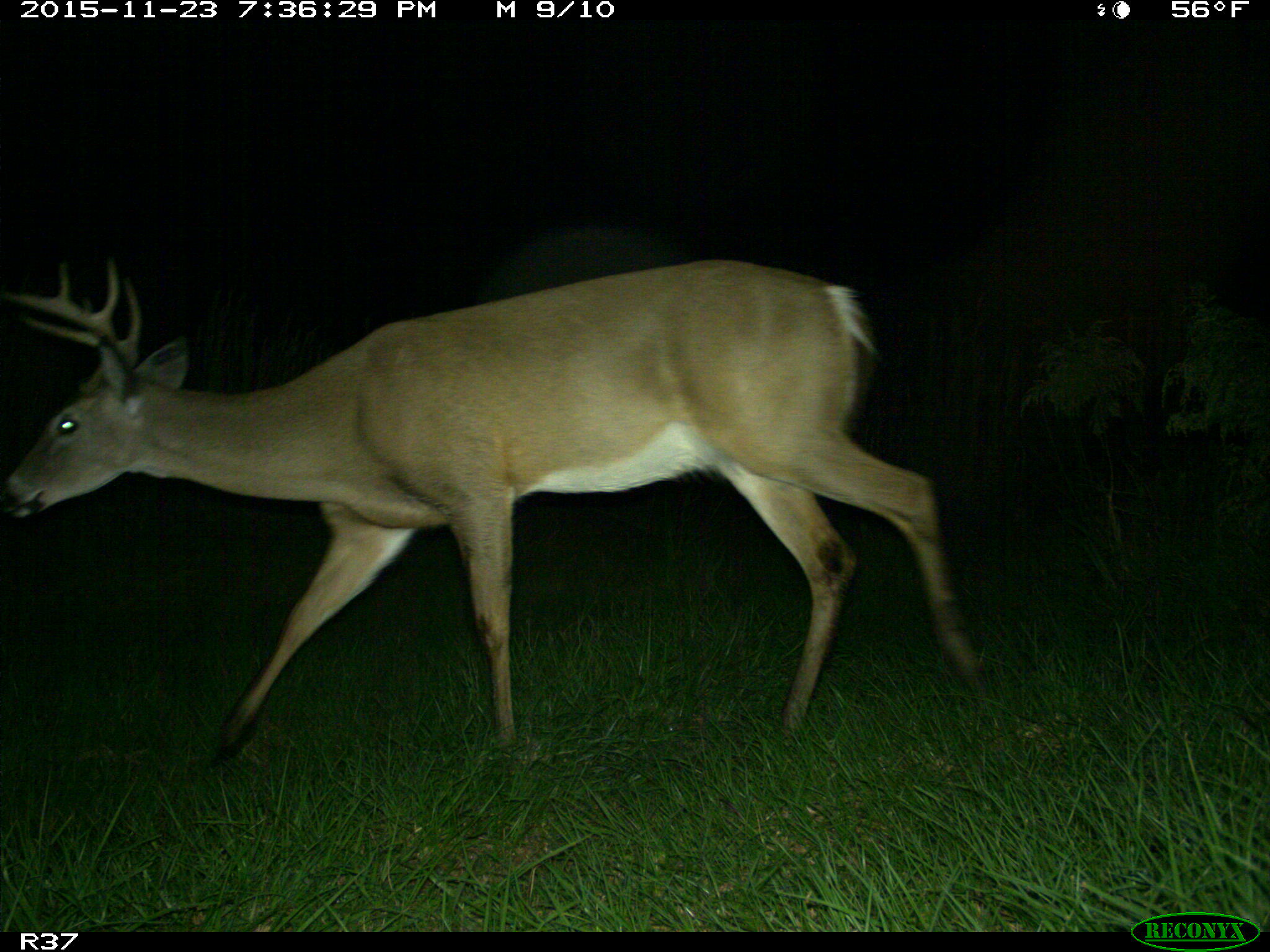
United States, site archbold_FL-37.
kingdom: Animalia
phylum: Chordata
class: Mammalia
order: Artiodactyla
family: Cervidae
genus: Odocoileus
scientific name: Odocoileus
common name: deer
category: unidentified deer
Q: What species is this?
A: Unidentified deer (deer) (Odocoileus).